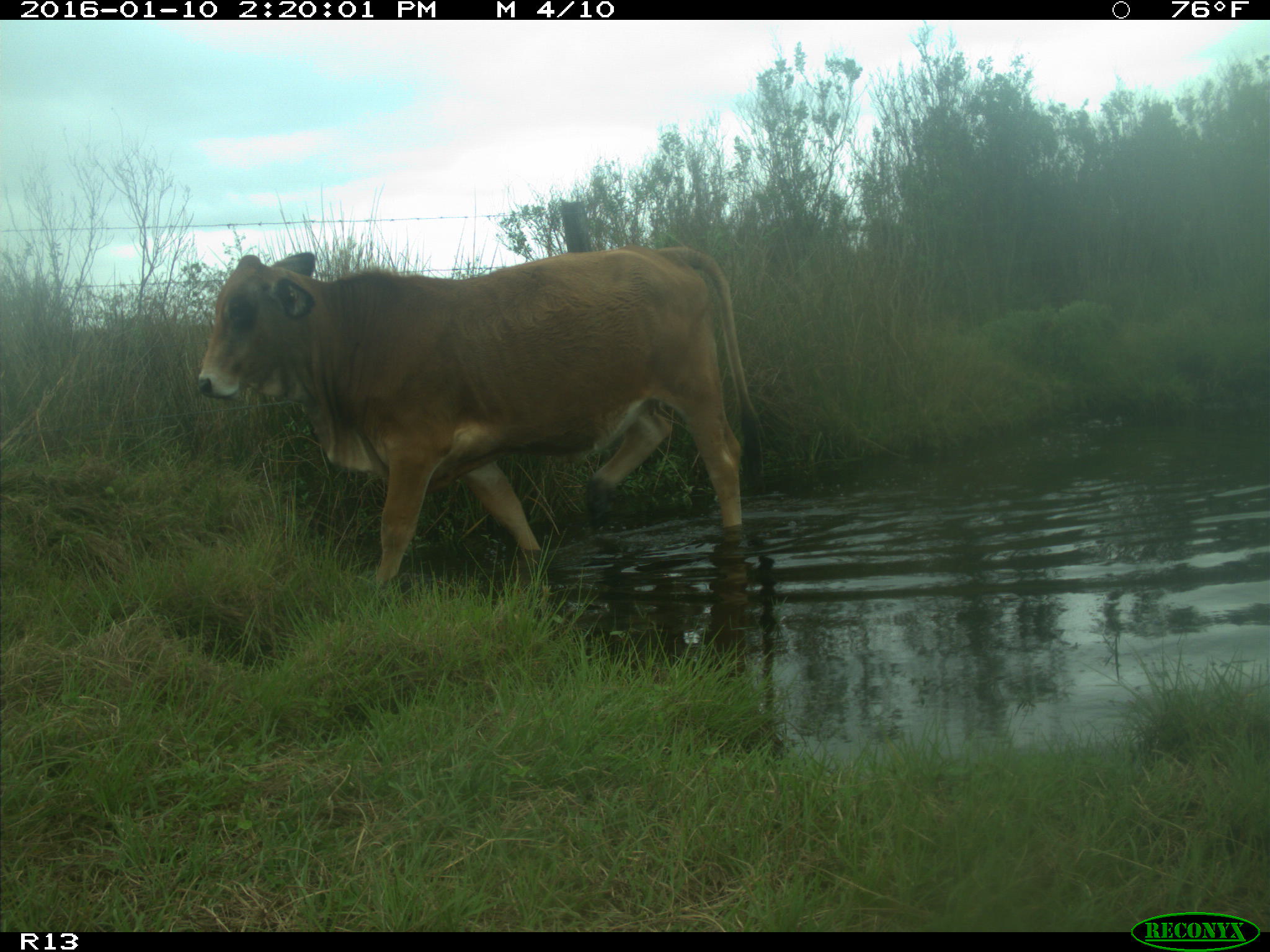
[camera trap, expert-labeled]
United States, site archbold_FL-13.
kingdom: Animalia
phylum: Chordata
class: Mammalia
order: Artiodactyla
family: Bovidae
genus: Bos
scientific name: Bos taurus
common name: domestic cow